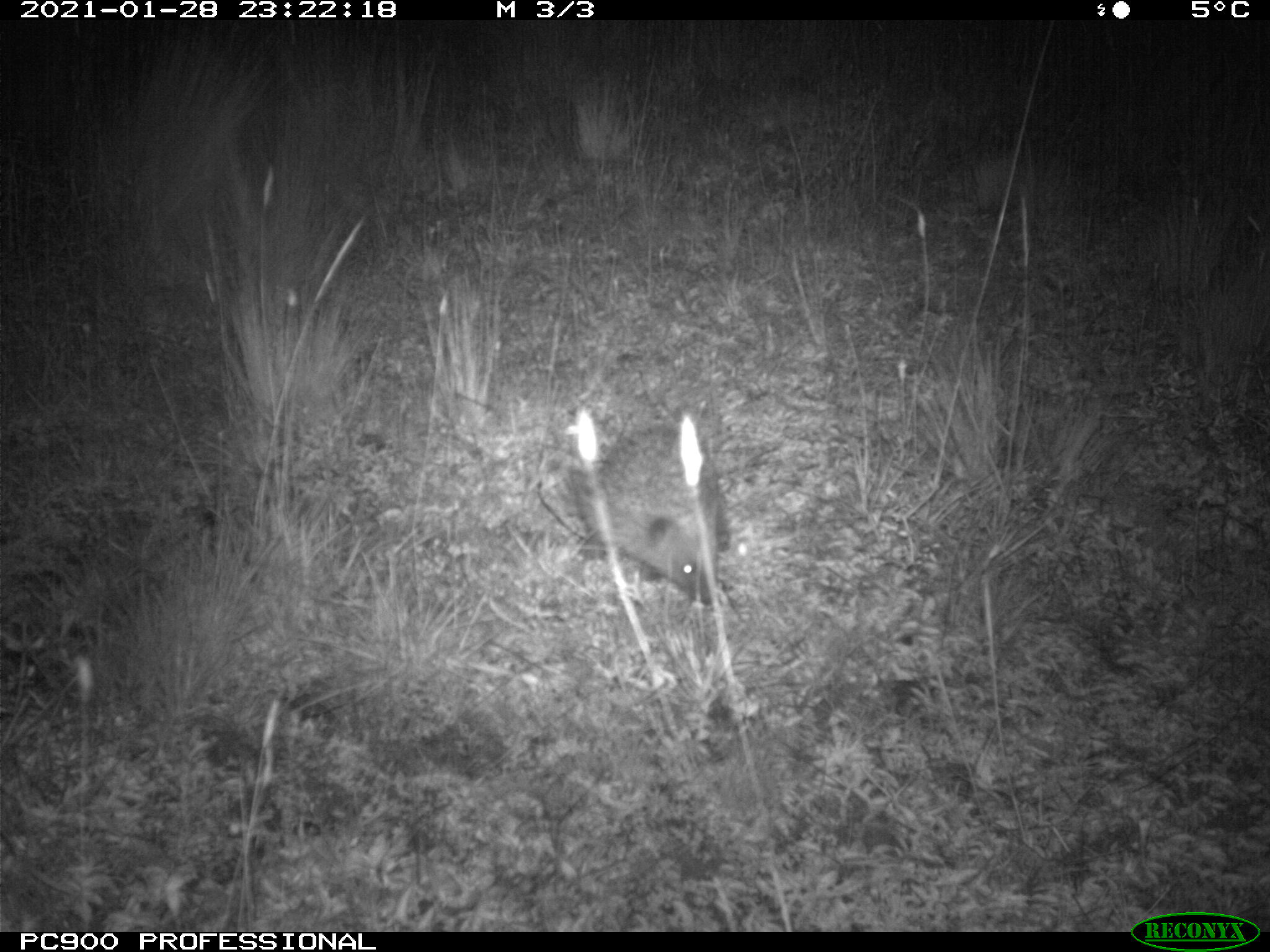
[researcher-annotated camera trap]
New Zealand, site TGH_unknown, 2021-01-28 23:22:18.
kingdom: Animalia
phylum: Chordata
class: Mammalia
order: Eulipotyphla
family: Erinaceidae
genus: Erinaceus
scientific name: Erinaceus europaeus europaeus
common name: european hedgehog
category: hedgehog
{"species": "hedgehog (european hedgehog) (Erinaceus europaeus europaeus)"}